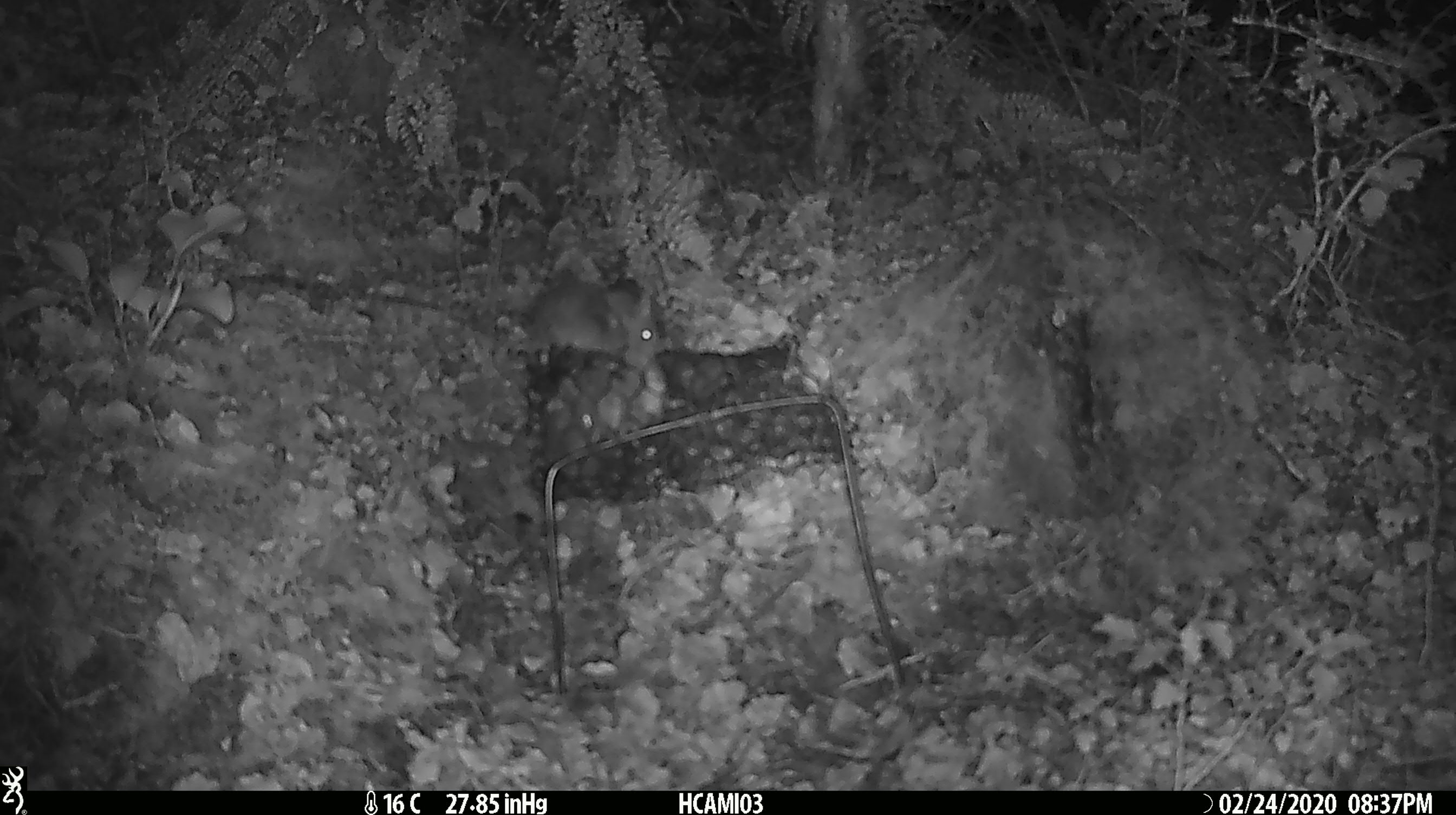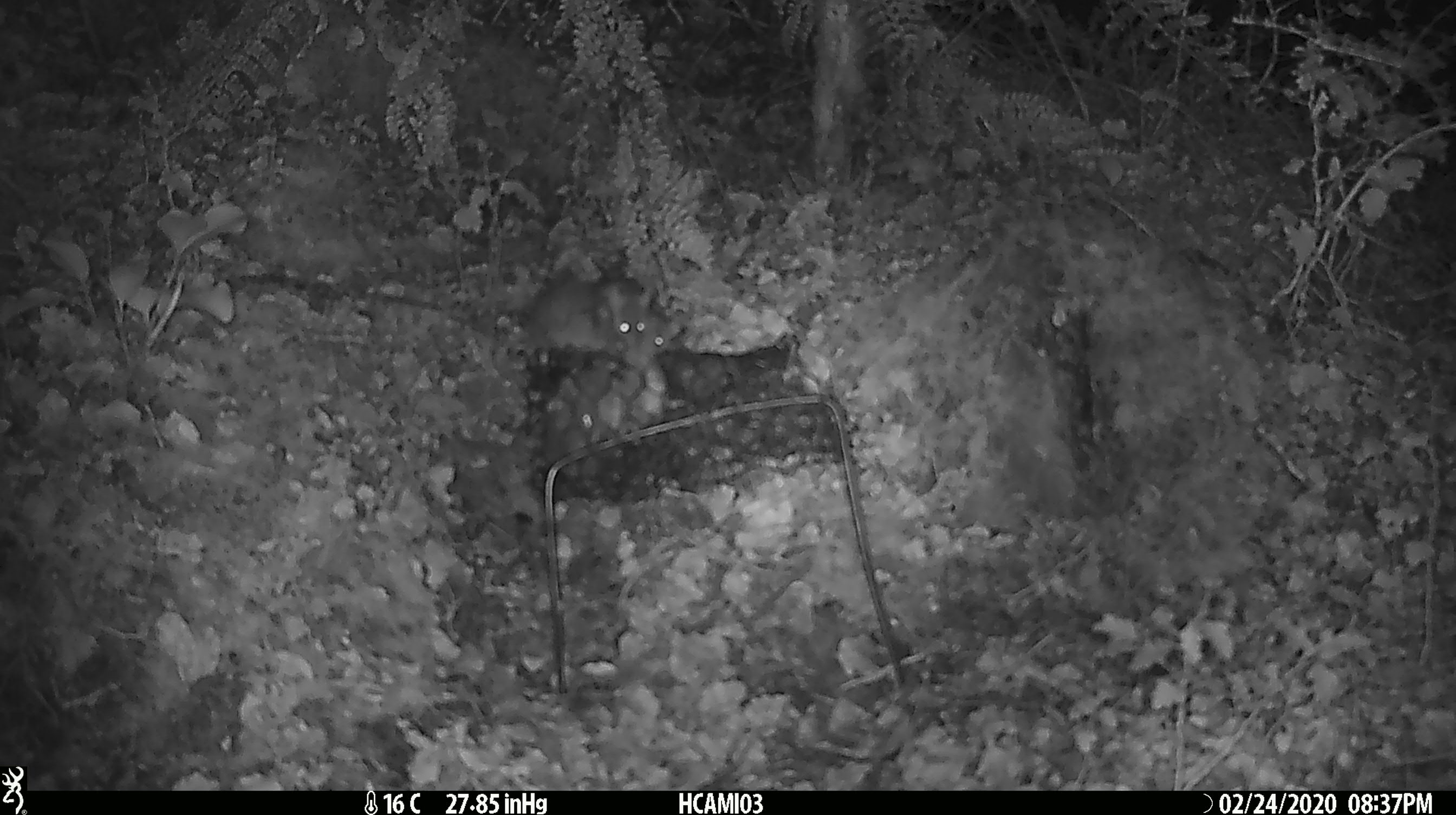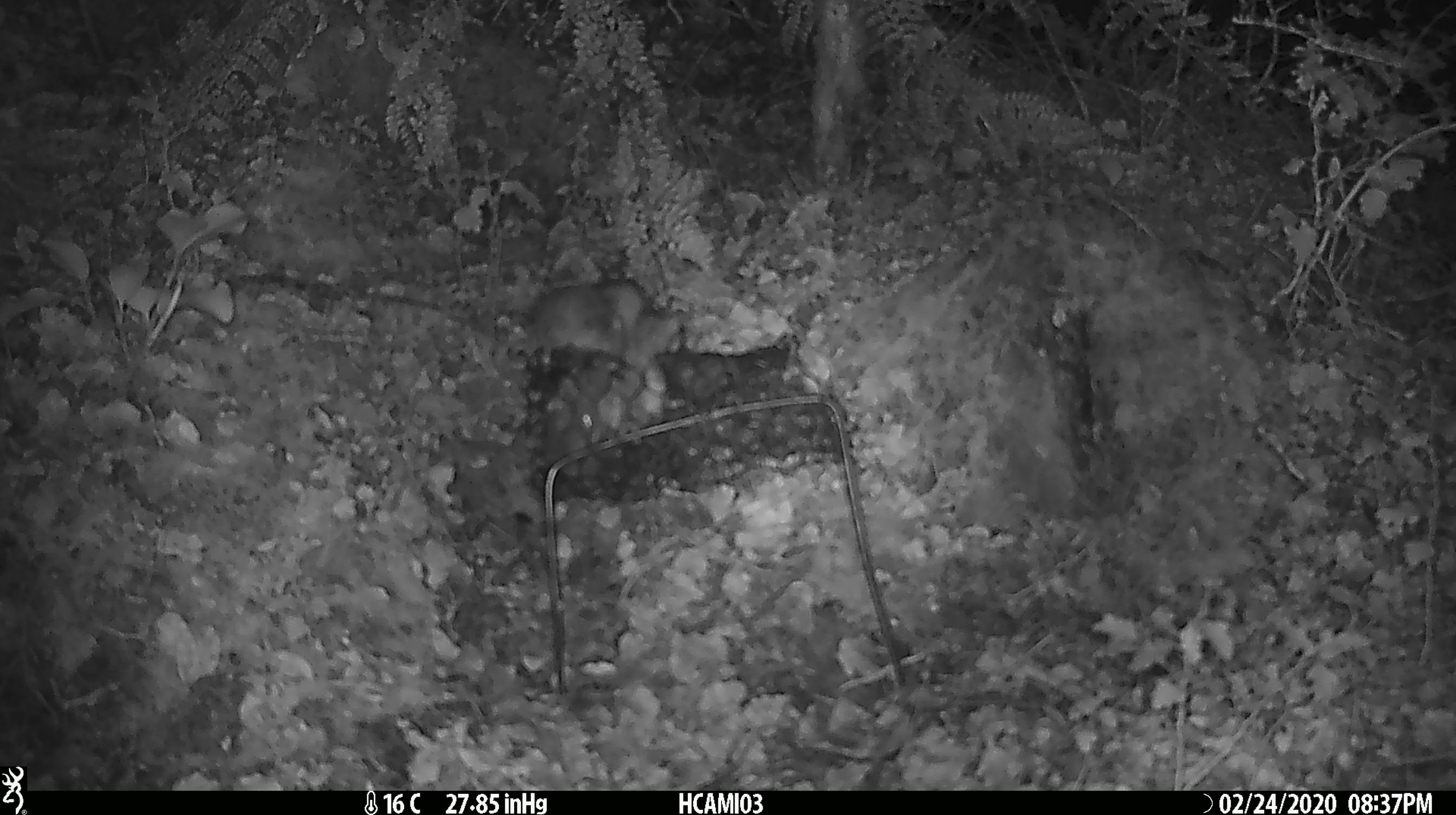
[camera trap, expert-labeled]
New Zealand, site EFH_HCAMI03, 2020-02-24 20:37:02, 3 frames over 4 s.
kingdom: Animalia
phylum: Chordata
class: Mammalia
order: Rodentia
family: Muridae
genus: Mus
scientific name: Mus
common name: mouse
Mouse (Mus).